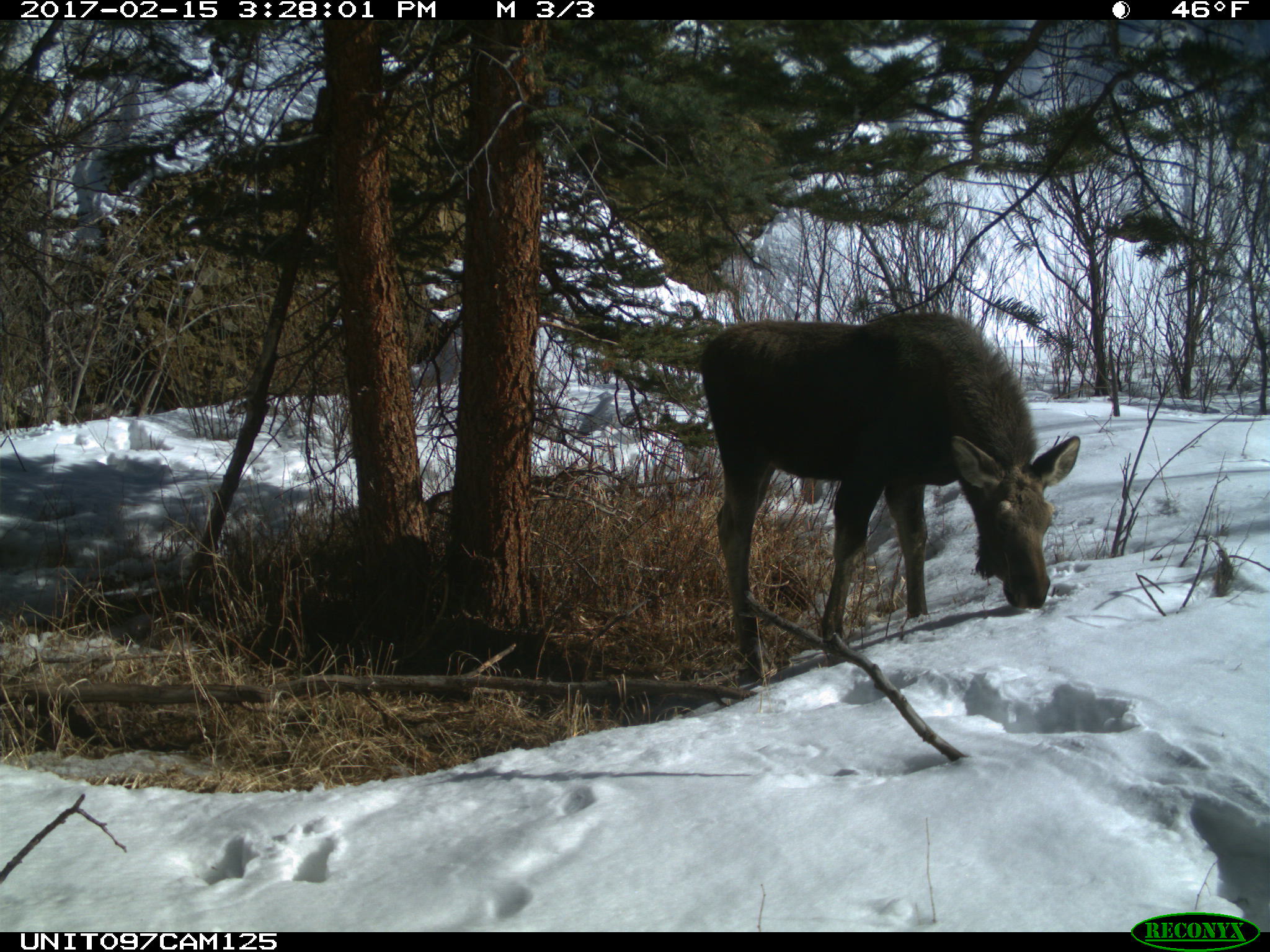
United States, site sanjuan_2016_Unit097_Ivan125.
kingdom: Animalia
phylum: Chordata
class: Mammalia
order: Artiodactyla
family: Cervidae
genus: Alces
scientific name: Alces alces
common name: moose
Alces alces (moose).